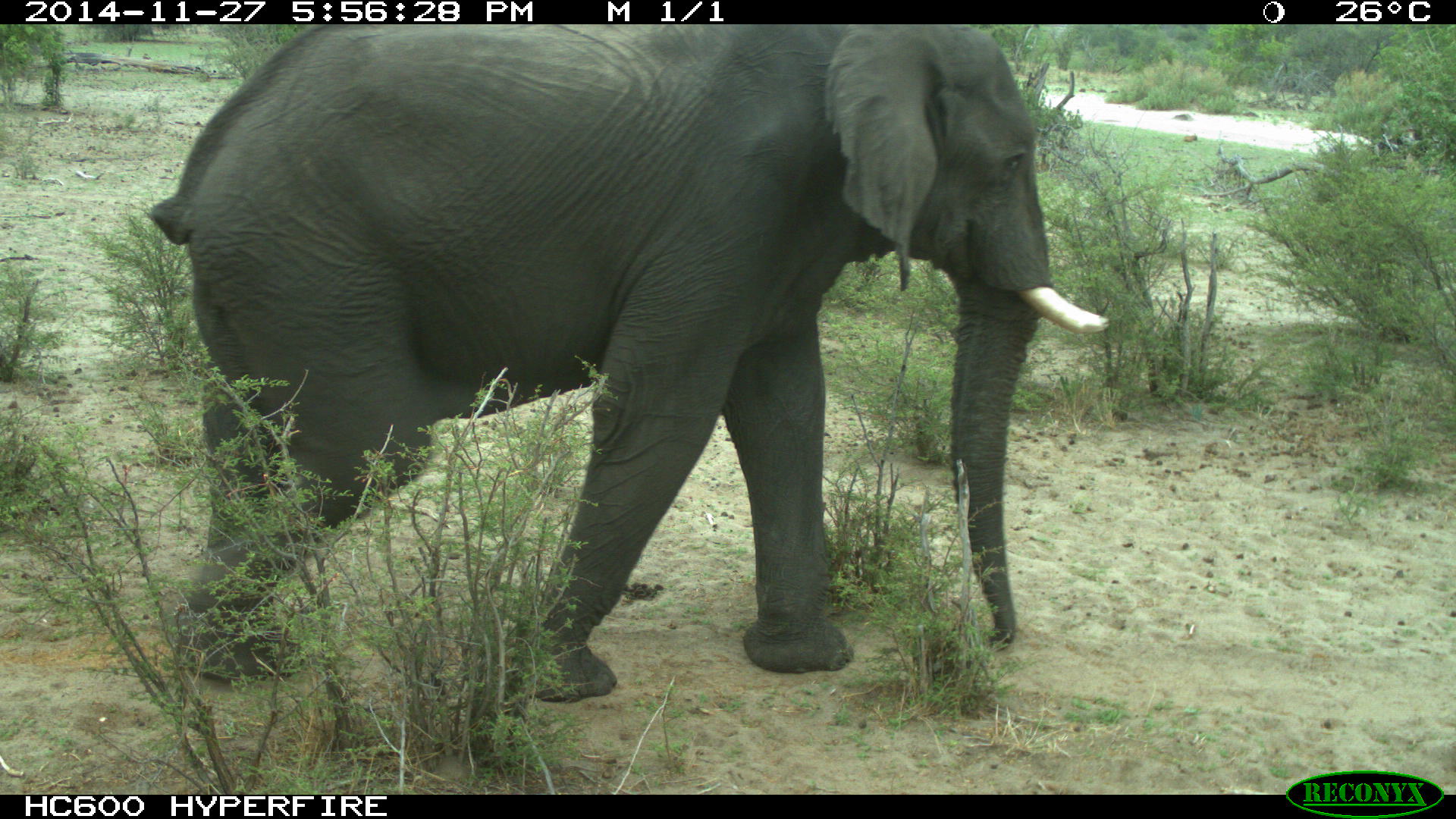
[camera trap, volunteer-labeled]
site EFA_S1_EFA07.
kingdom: Animalia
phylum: Chordata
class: Mammalia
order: Proboscidea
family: Elephantidae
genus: Loxodonta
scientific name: Loxodonta africana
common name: african bush elephant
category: elephant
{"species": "elephant (african bush elephant) (Loxodonta africana)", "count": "1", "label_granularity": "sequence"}